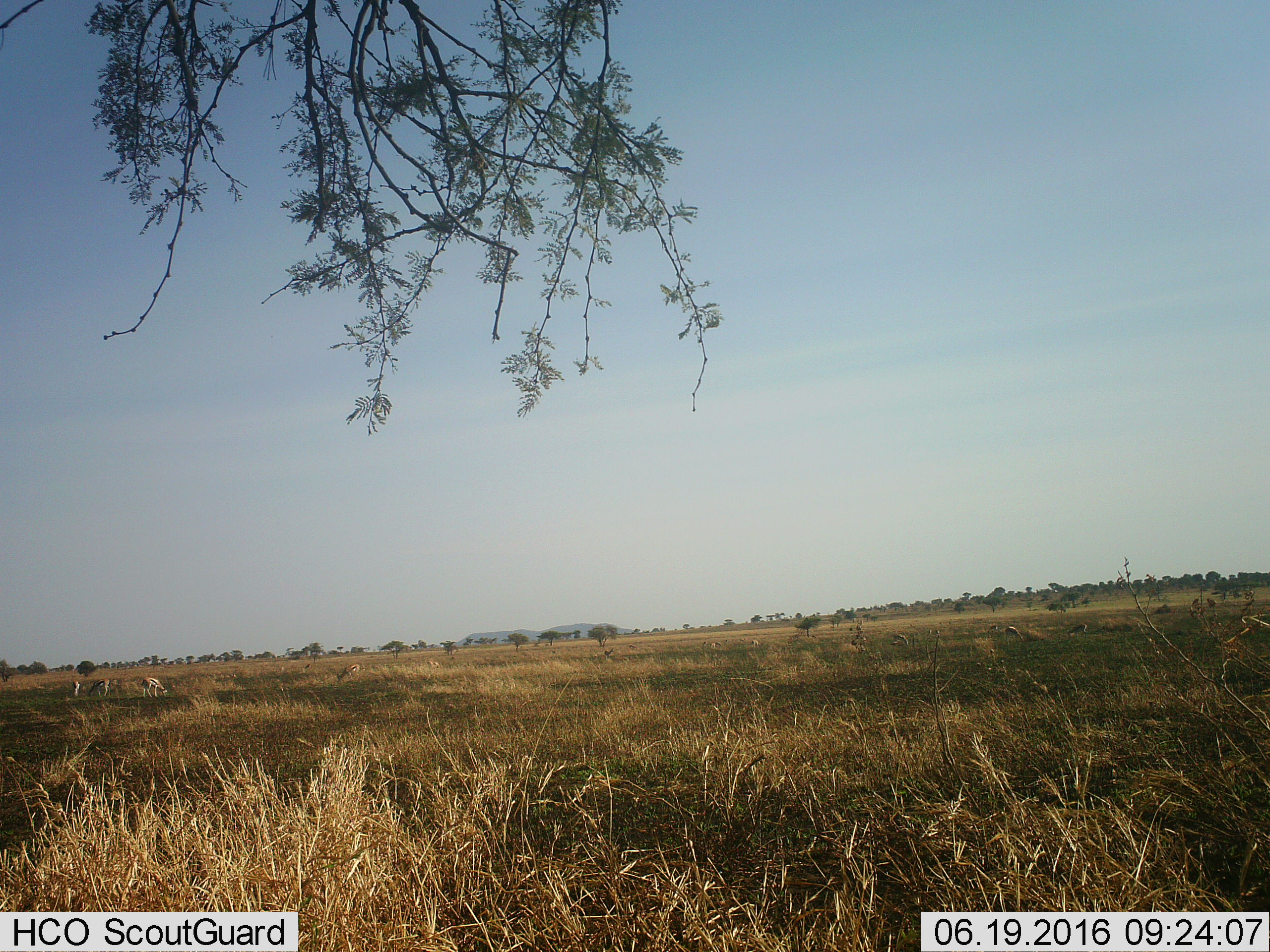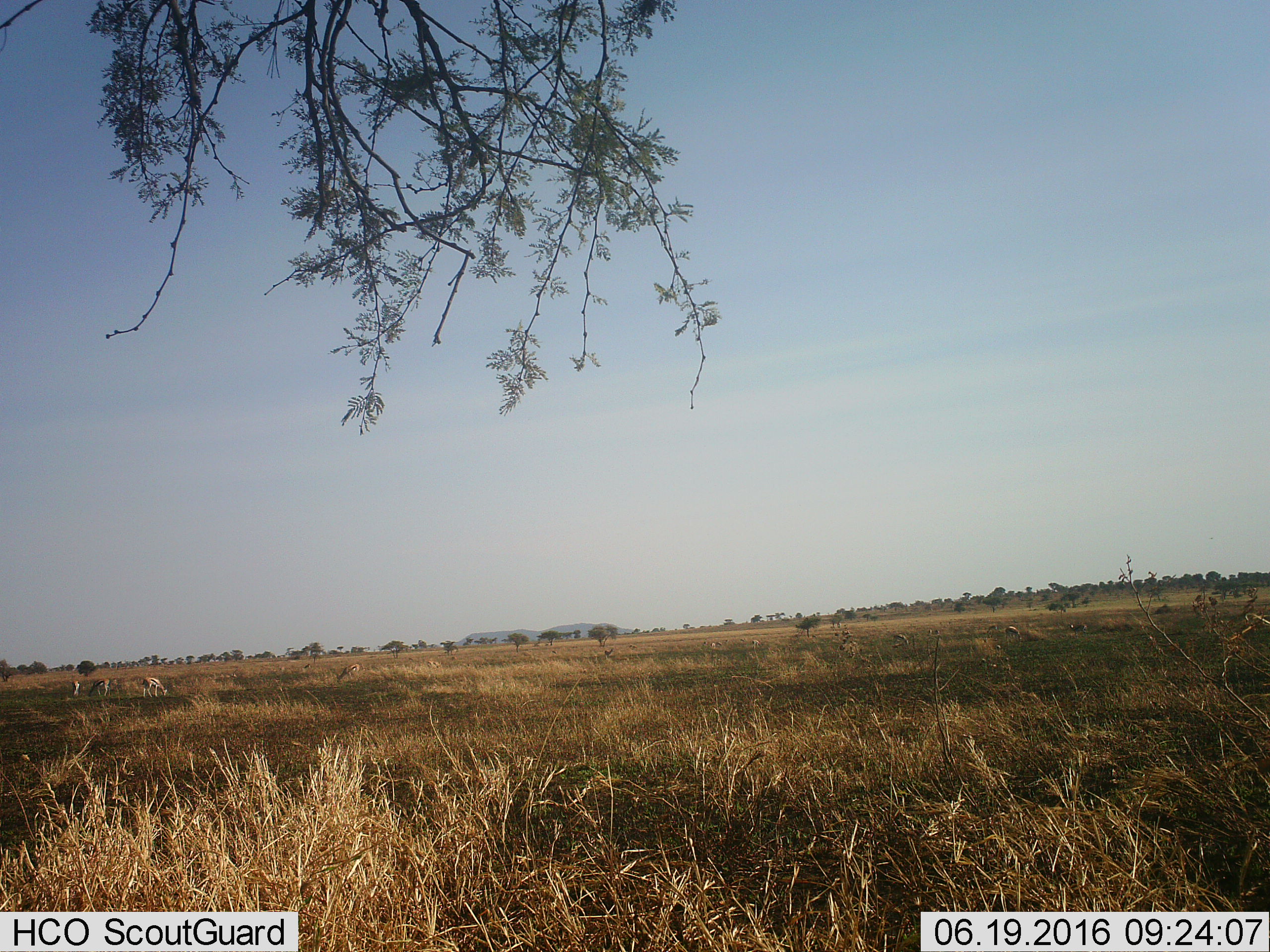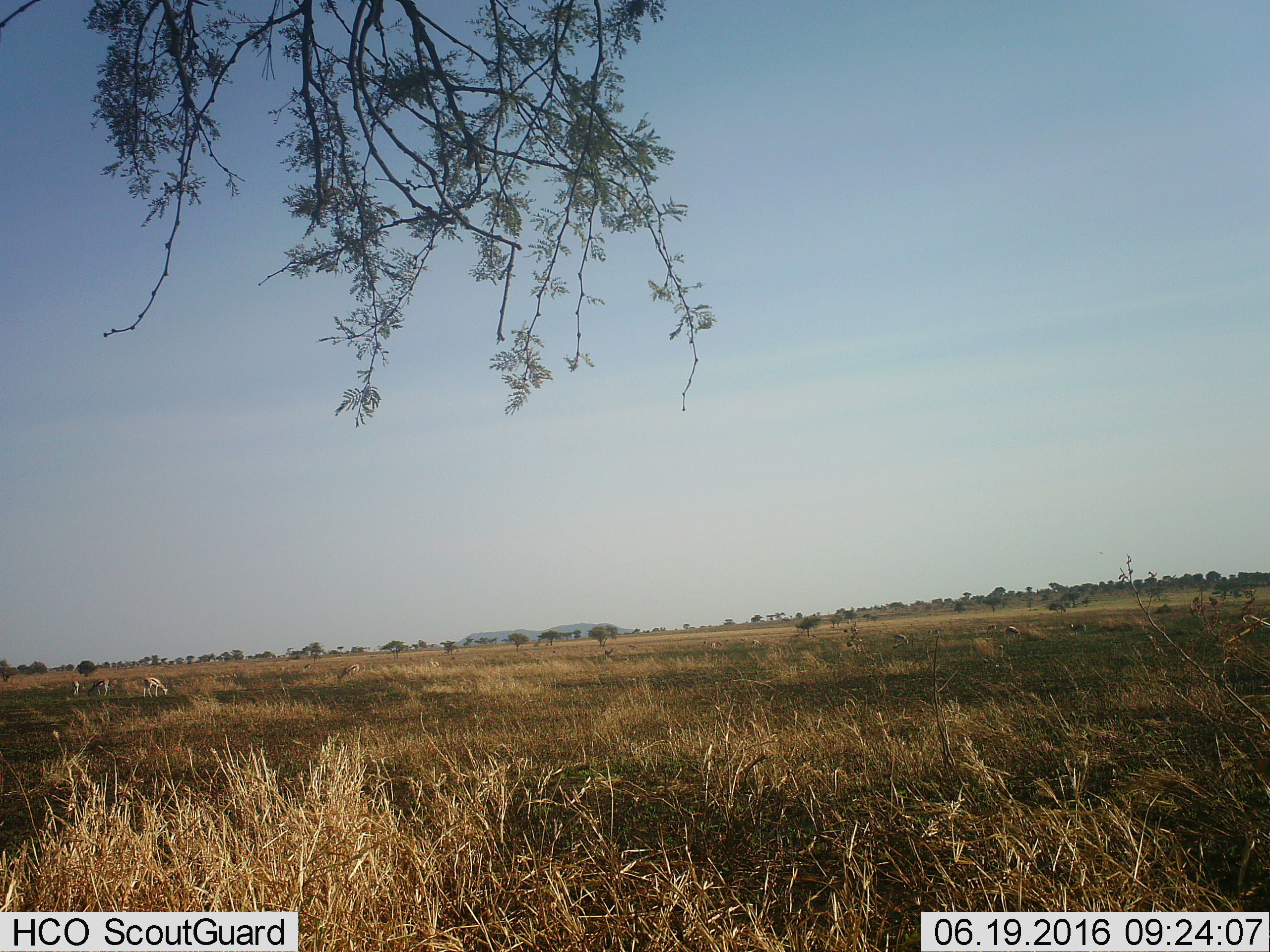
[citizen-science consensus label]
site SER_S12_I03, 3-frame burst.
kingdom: Animalia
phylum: Chordata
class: Mammalia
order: Artiodactyla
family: Bovidae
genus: Eudorcas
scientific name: Eudorcas thomsonii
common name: thomson's gazelle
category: gazellethomsons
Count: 11-50.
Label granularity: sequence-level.